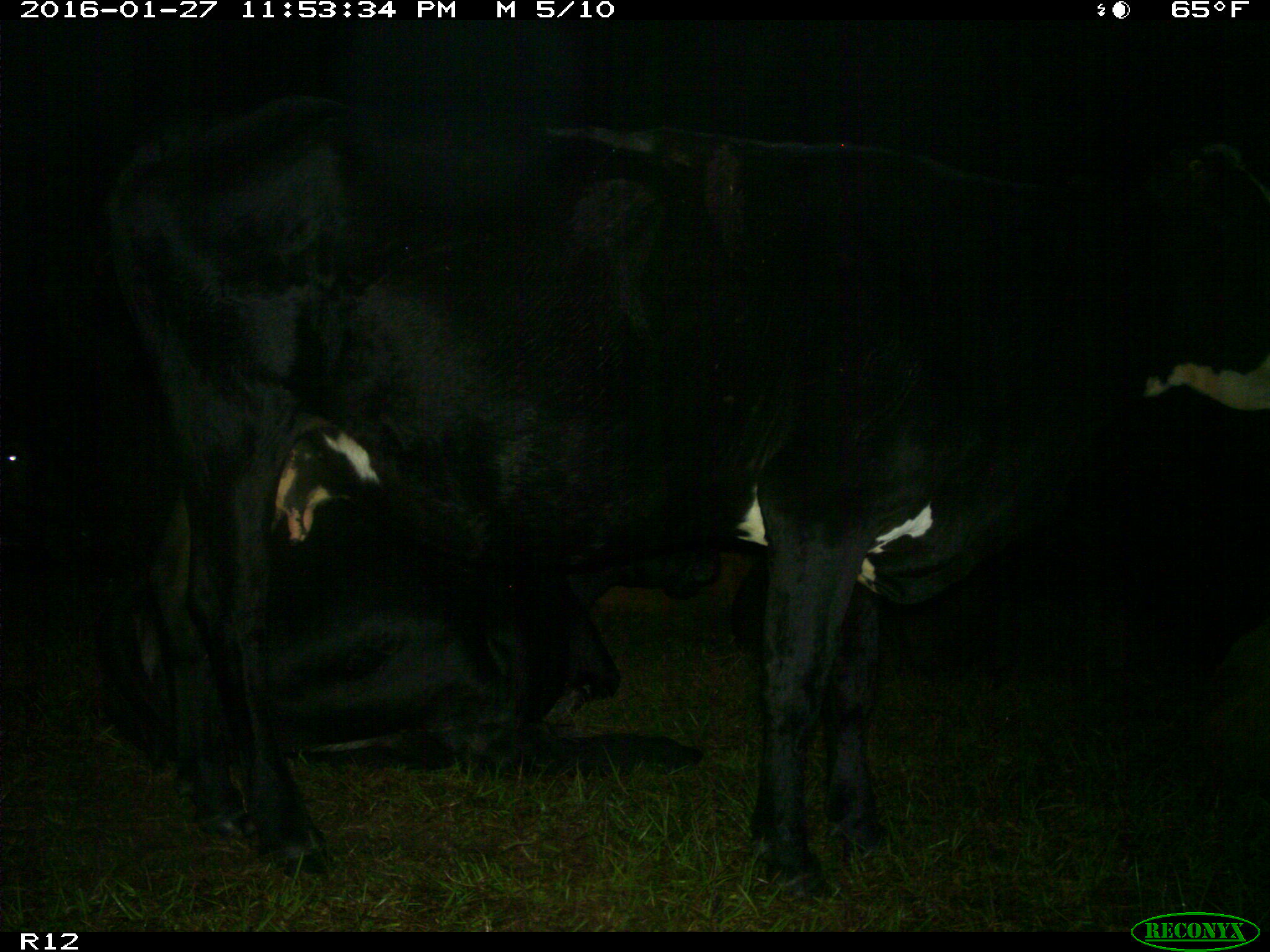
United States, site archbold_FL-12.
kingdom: Animalia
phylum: Chordata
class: Mammalia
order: Artiodactyla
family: Bovidae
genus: Bos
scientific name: Bos taurus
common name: domestic cow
Bos taurus (domestic cow).